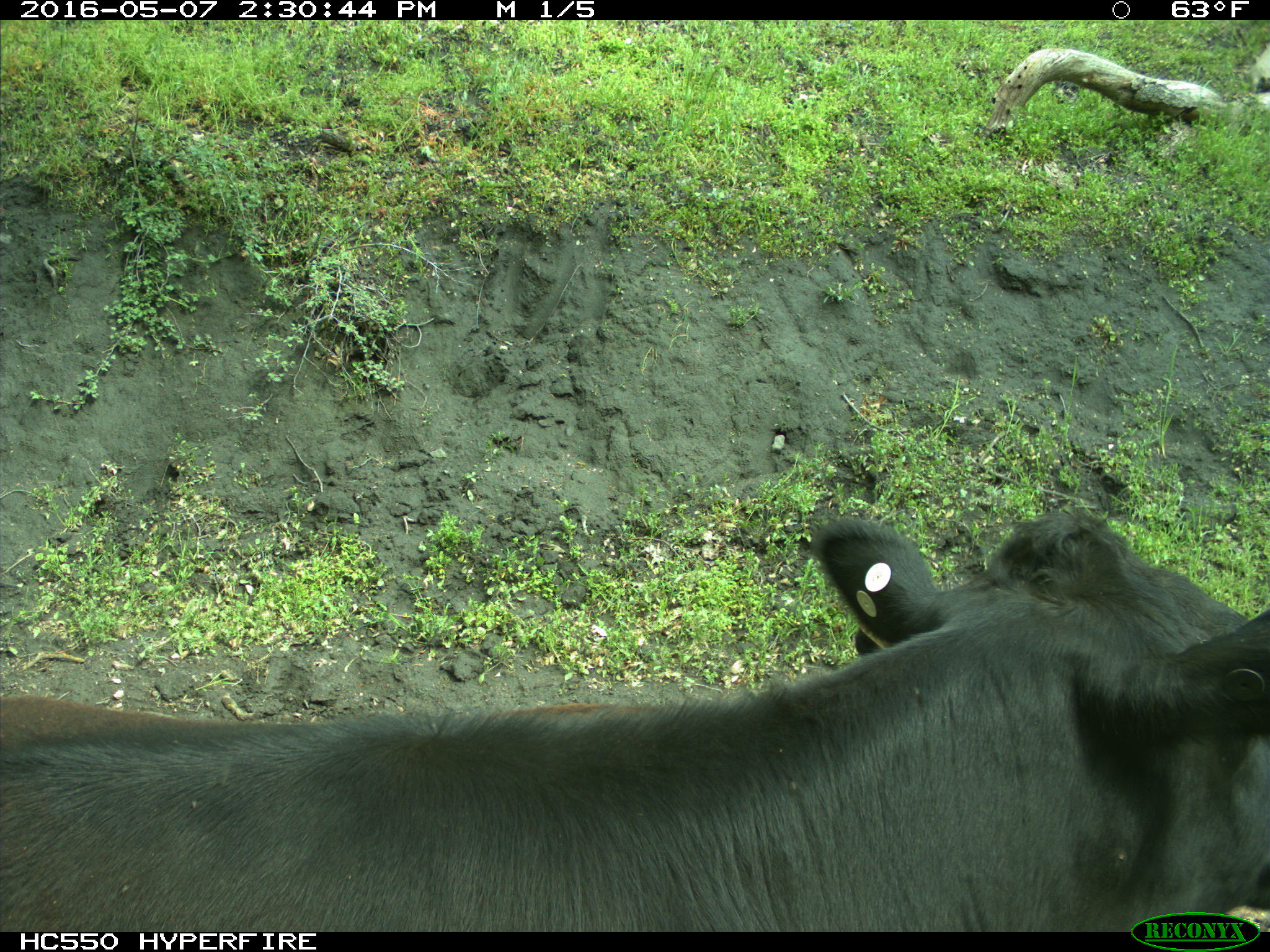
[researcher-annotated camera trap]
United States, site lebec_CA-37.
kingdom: Animalia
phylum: Chordata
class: Mammalia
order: Artiodactyla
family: Bovidae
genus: Bos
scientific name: Bos taurus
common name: domestic cow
Bos taurus (domestic cow).